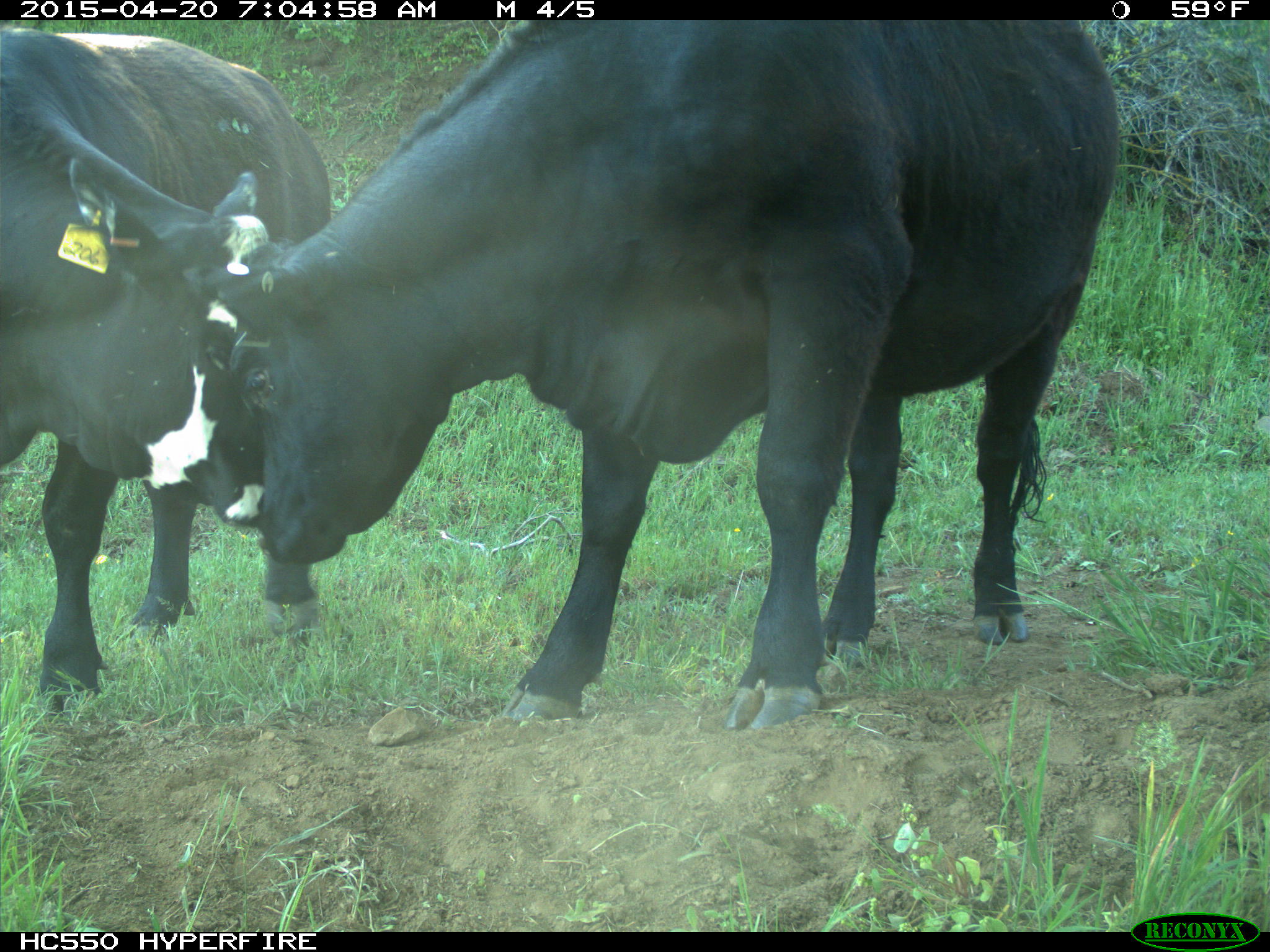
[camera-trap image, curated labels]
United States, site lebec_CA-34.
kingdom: Animalia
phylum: Chordata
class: Mammalia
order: Artiodactyla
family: Bovidae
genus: Bos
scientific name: Bos taurus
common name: domestic cow